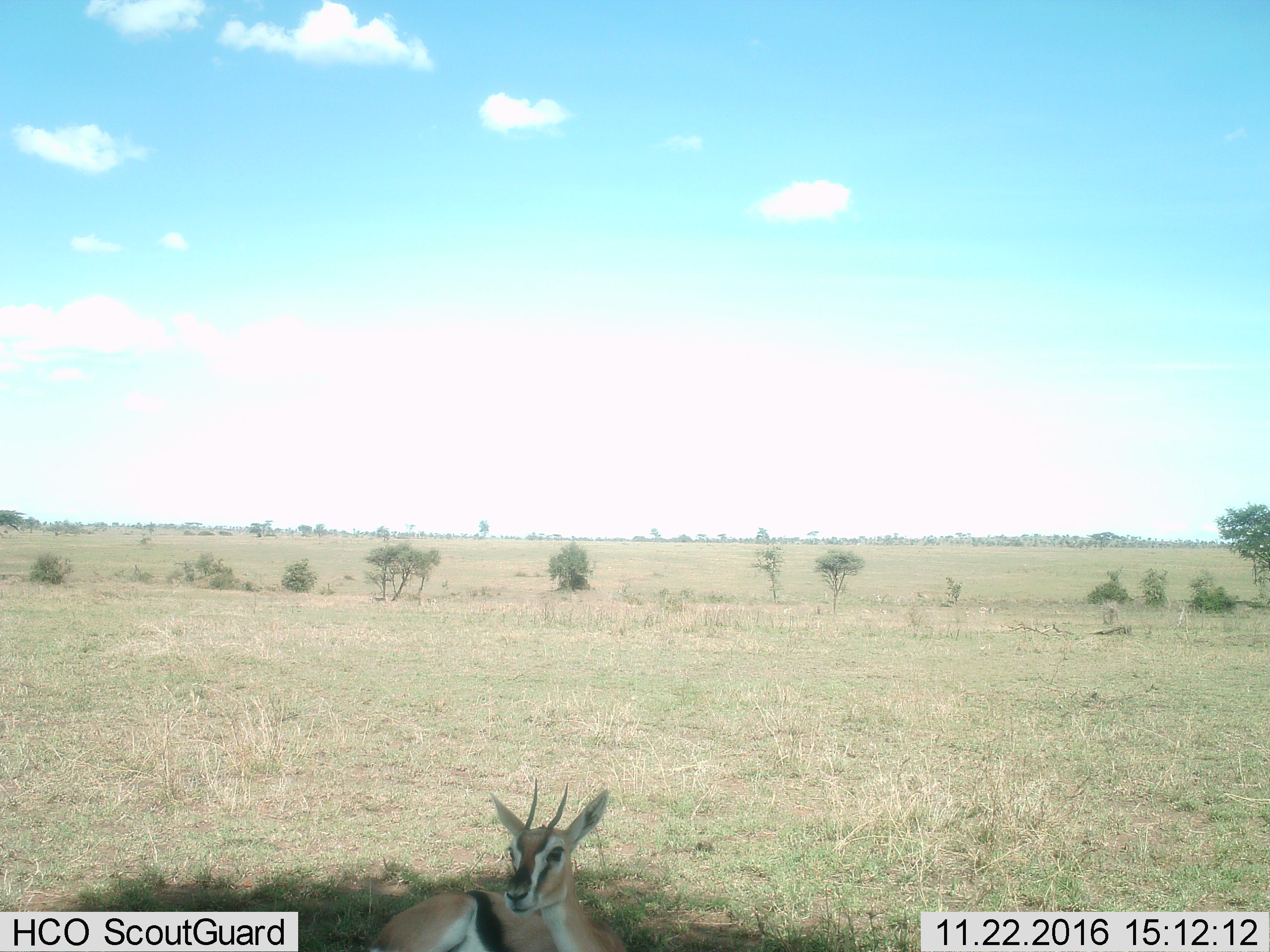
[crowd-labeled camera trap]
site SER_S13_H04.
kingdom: Animalia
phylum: Chordata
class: Mammalia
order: Artiodactyla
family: Bovidae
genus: Eudorcas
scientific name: Eudorcas thomsonii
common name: thomson's gazelle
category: gazellethomsons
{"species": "gazellethomsons (thomson's gazelle) (Eudorcas thomsonii)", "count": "1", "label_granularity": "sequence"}